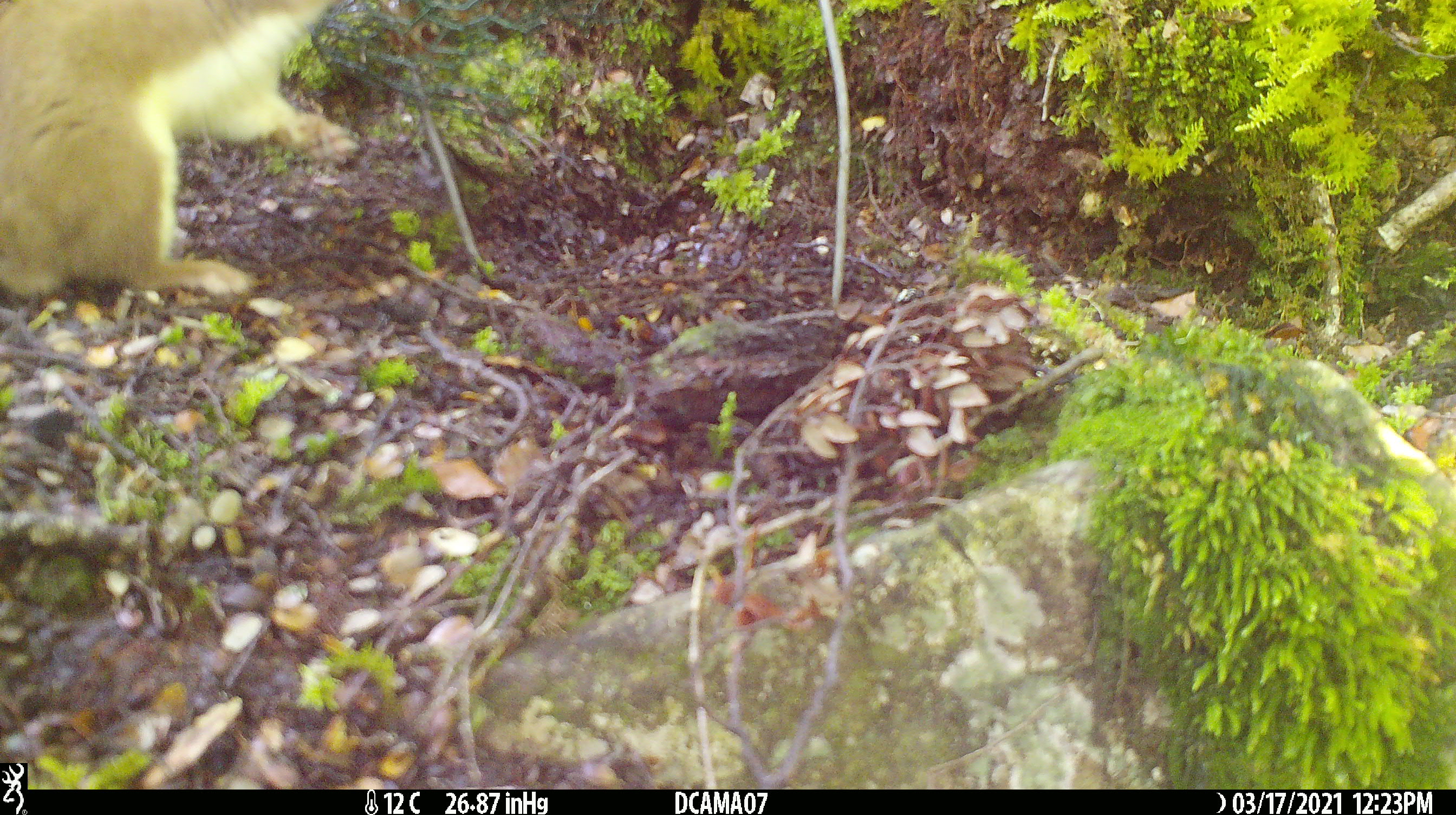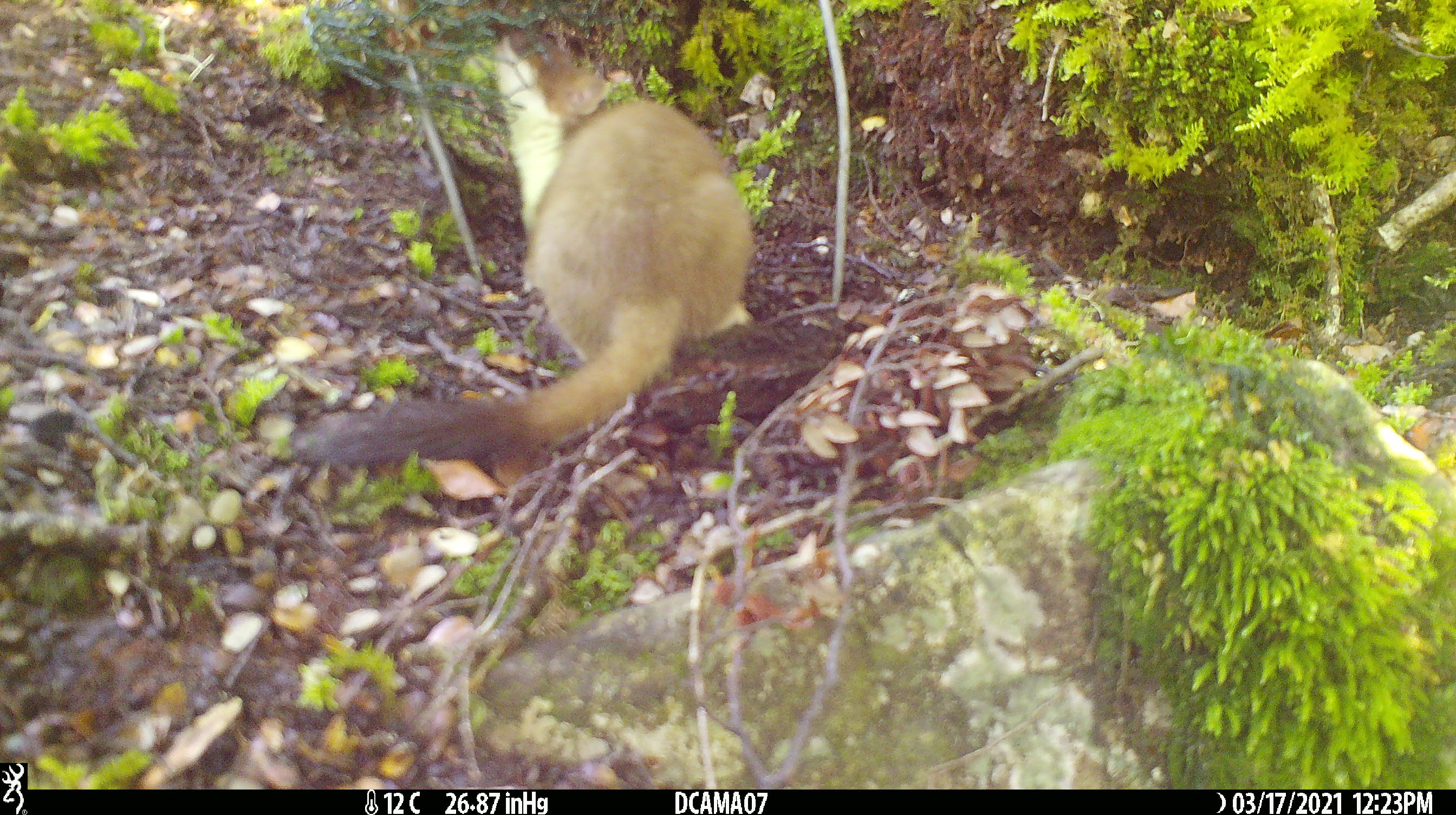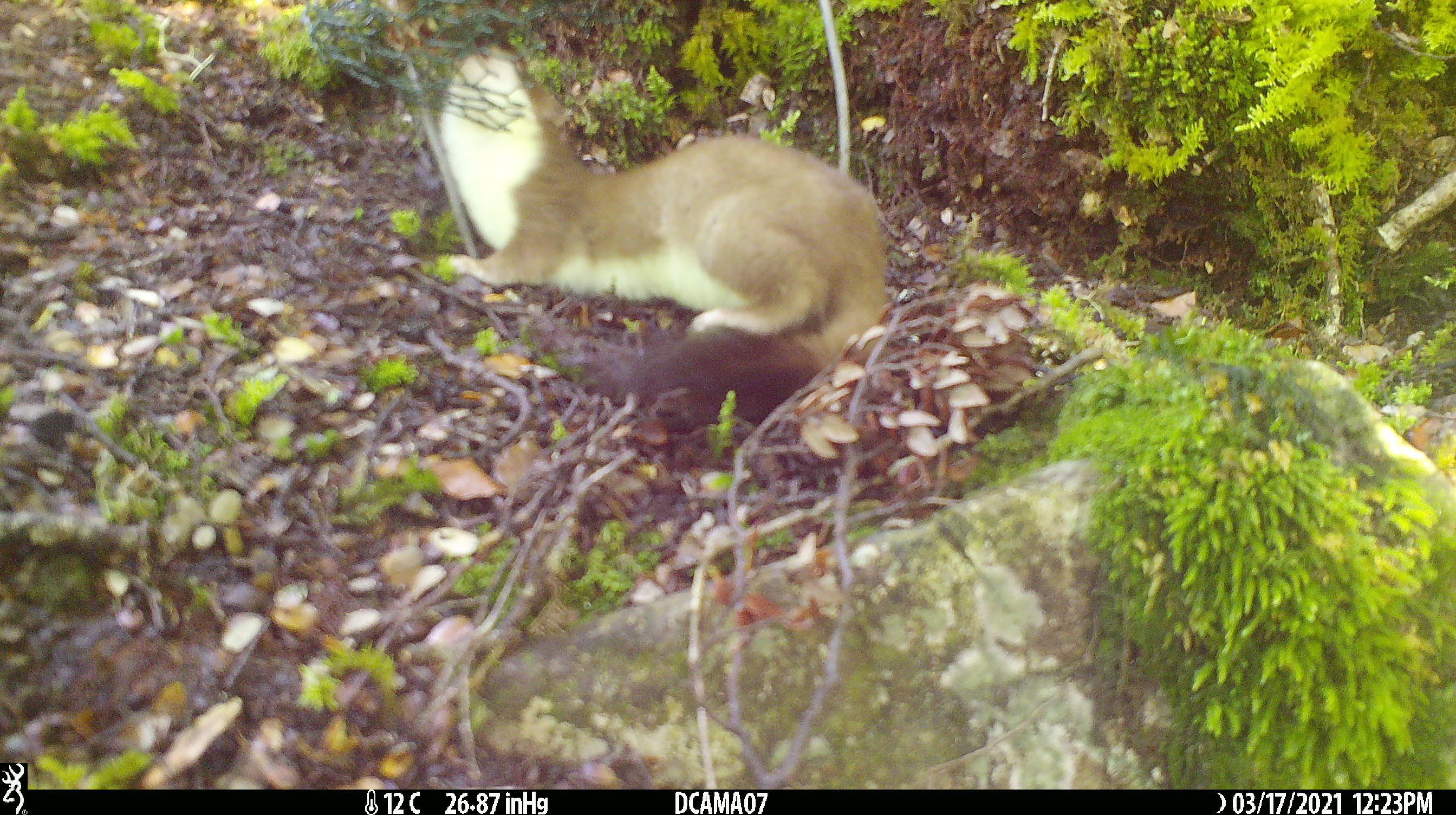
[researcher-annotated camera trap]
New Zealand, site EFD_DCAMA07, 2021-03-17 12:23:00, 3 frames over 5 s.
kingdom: Animalia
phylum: Chordata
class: Mammalia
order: Carnivora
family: Mustelidae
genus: Mustela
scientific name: Mustela erminea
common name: stoat